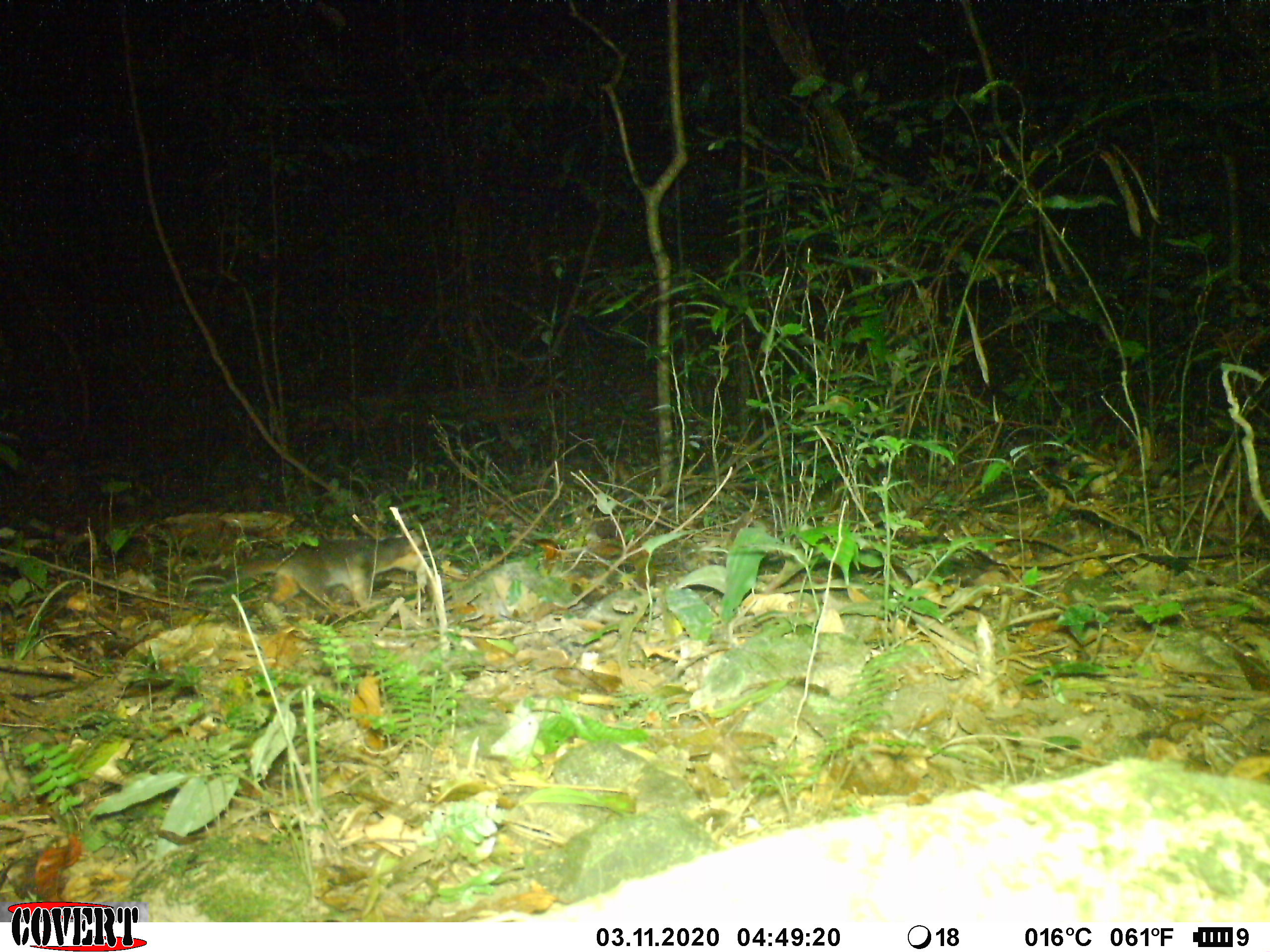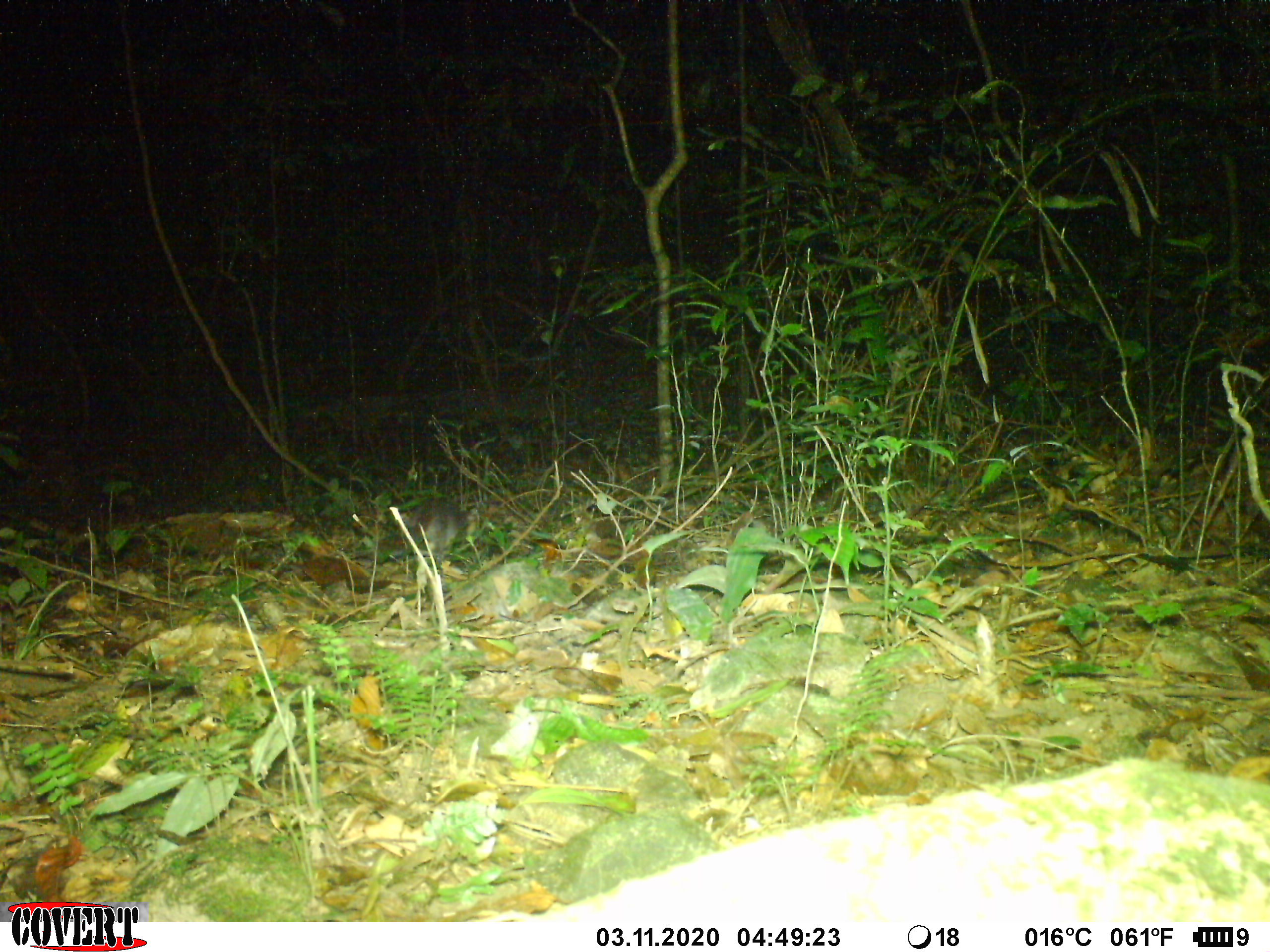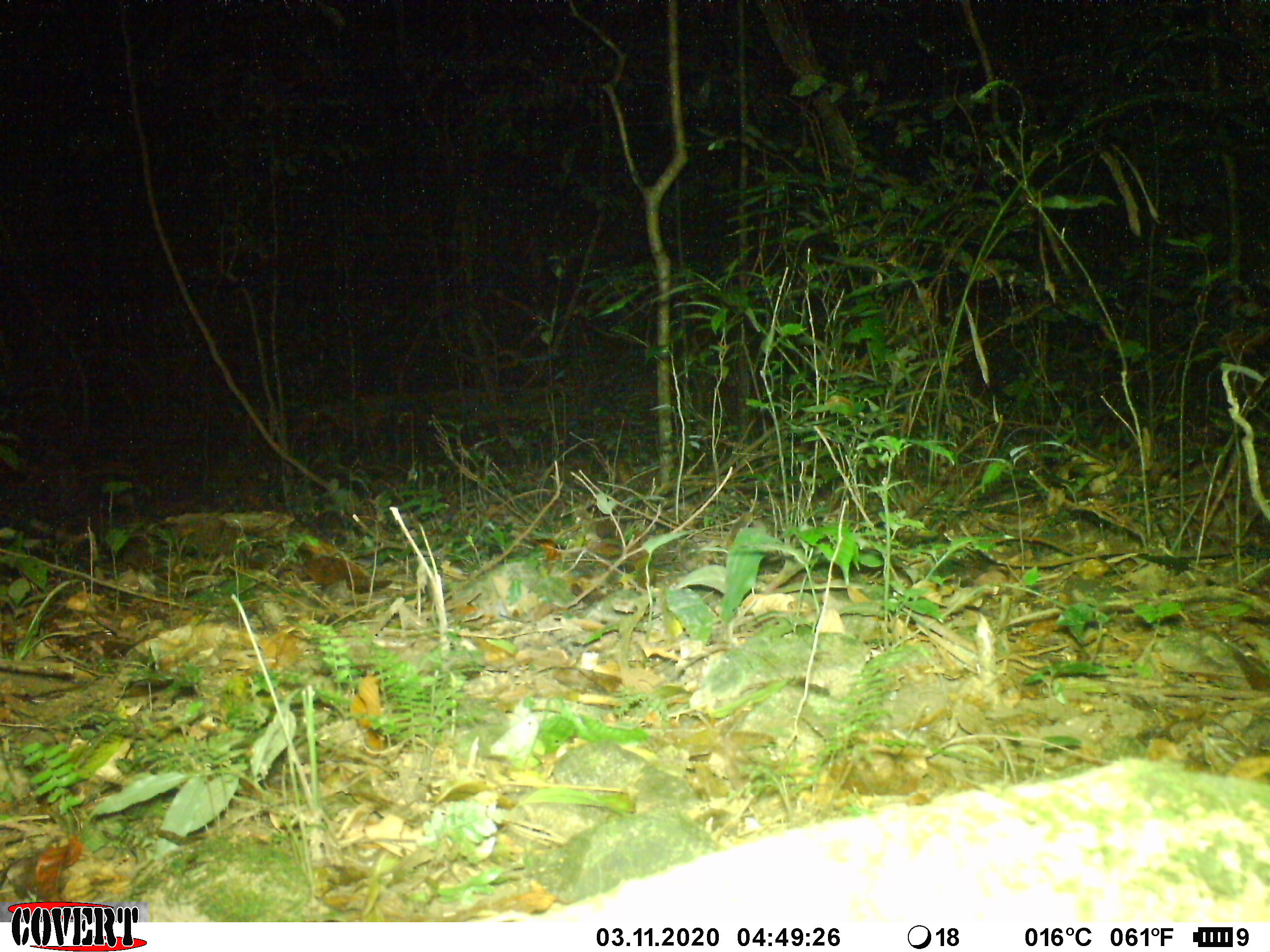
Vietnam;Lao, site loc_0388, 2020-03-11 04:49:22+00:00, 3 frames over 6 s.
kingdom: Animalia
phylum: Chordata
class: Mammalia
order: Carnivora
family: Mustelidae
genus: Melogale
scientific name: Melogale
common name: ferret badger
Ferret badger (Melogale). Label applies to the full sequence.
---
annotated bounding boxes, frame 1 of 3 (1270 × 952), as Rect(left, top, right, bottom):
ferret badger: Rect(155, 528, 427, 612)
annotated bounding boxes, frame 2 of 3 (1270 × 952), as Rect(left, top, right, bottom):
ferret badger: Rect(368, 495, 479, 577)